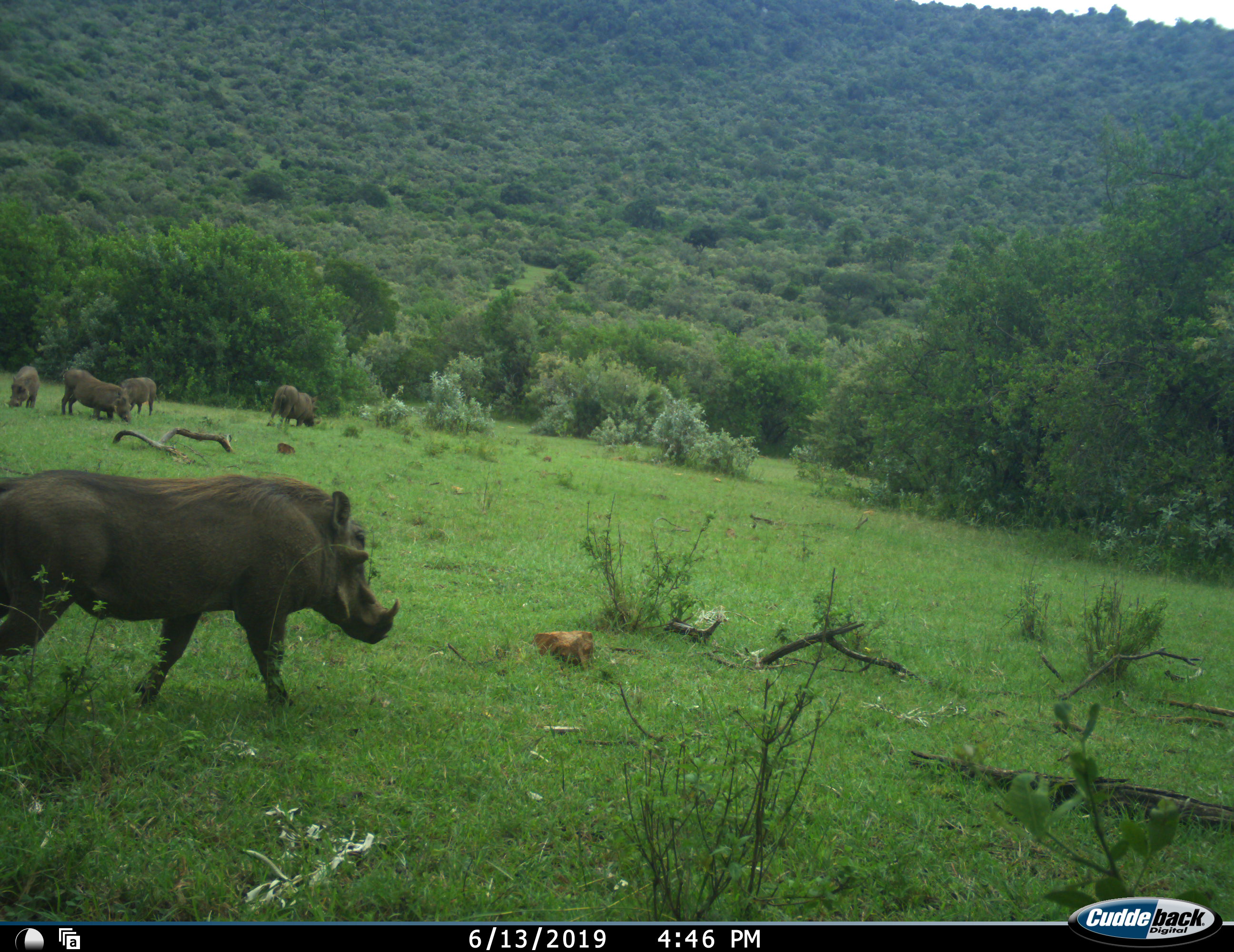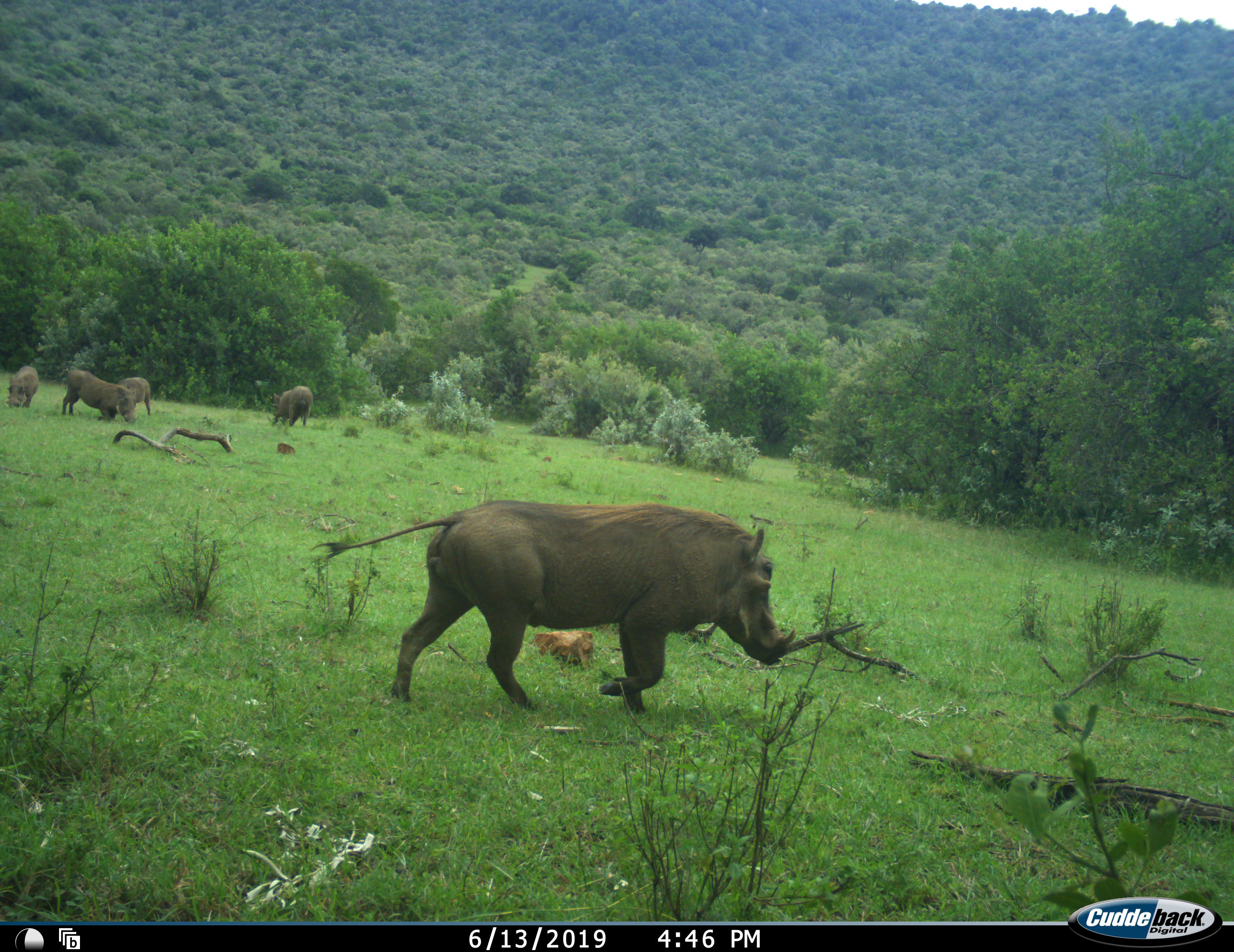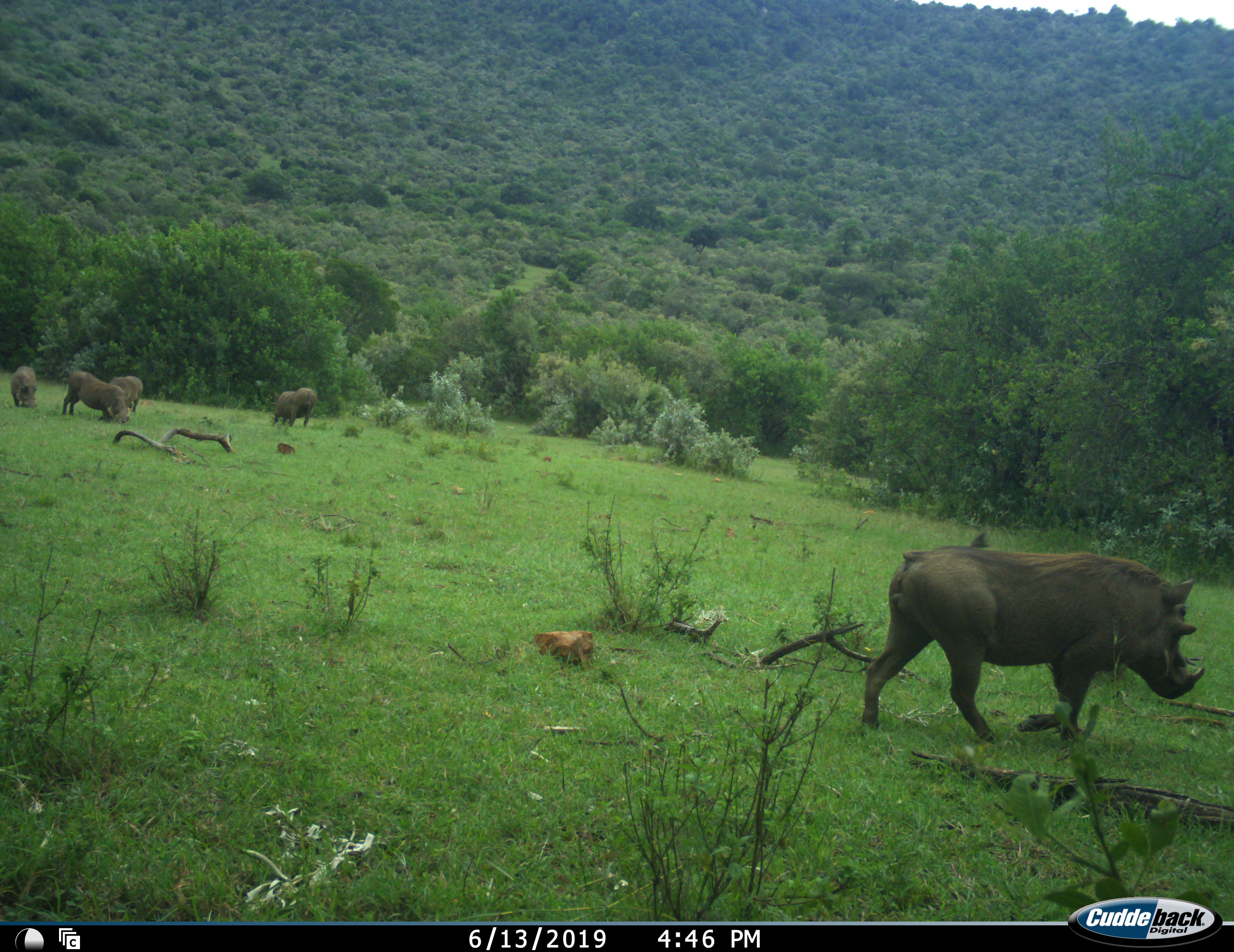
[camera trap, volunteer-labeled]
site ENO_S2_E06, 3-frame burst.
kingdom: Animalia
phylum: Chordata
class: Mammalia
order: Artiodactyla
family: Suidae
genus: Phacochoerus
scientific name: Phacochoerus africanus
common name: warthog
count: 5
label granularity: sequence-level